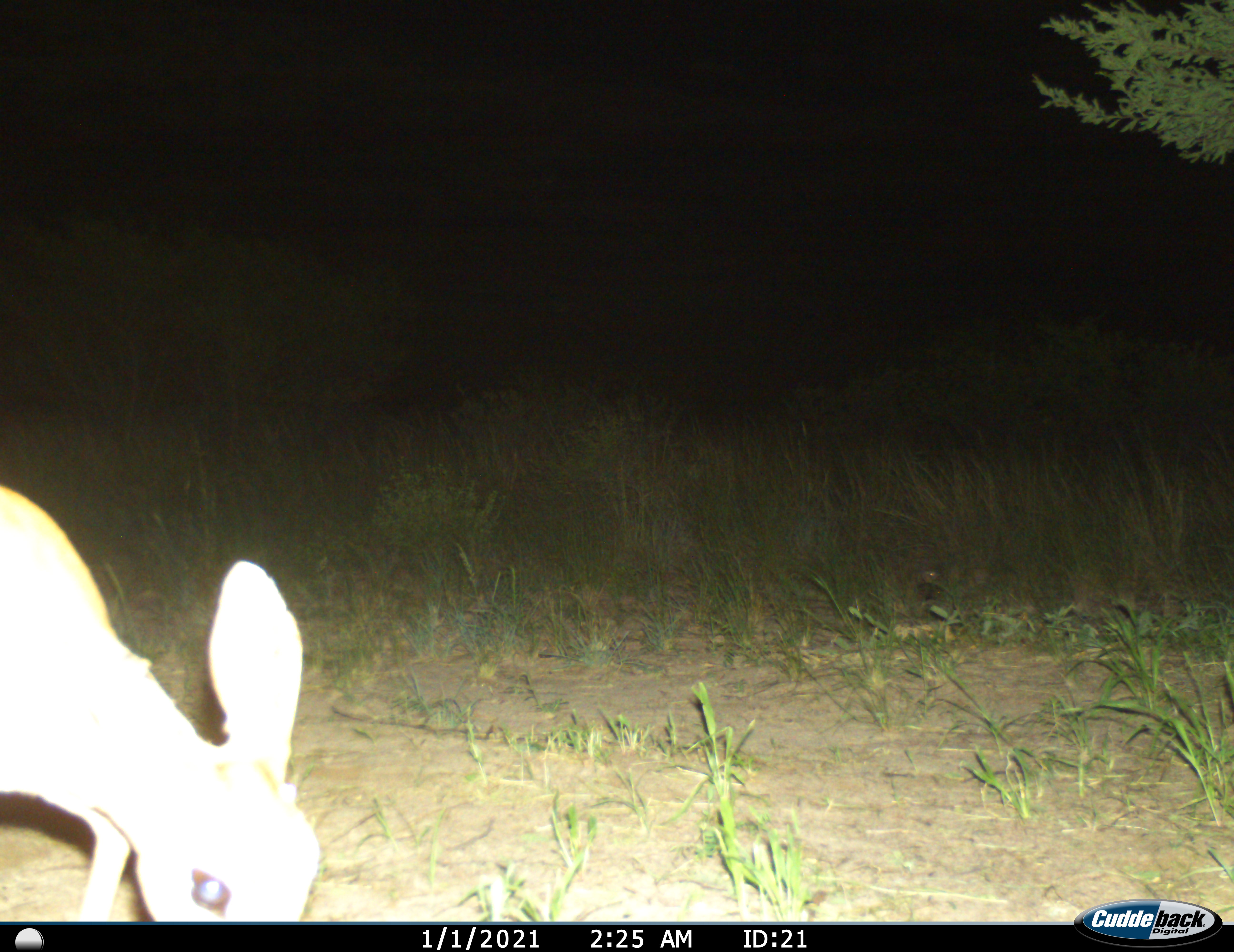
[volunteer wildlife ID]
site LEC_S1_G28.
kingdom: Animalia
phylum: Chordata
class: Mammalia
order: Artiodactyla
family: Bovidae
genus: Raphicerus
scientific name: Raphicerus campestris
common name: steenbok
Steenbok (Raphicerus campestris), count 1. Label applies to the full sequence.